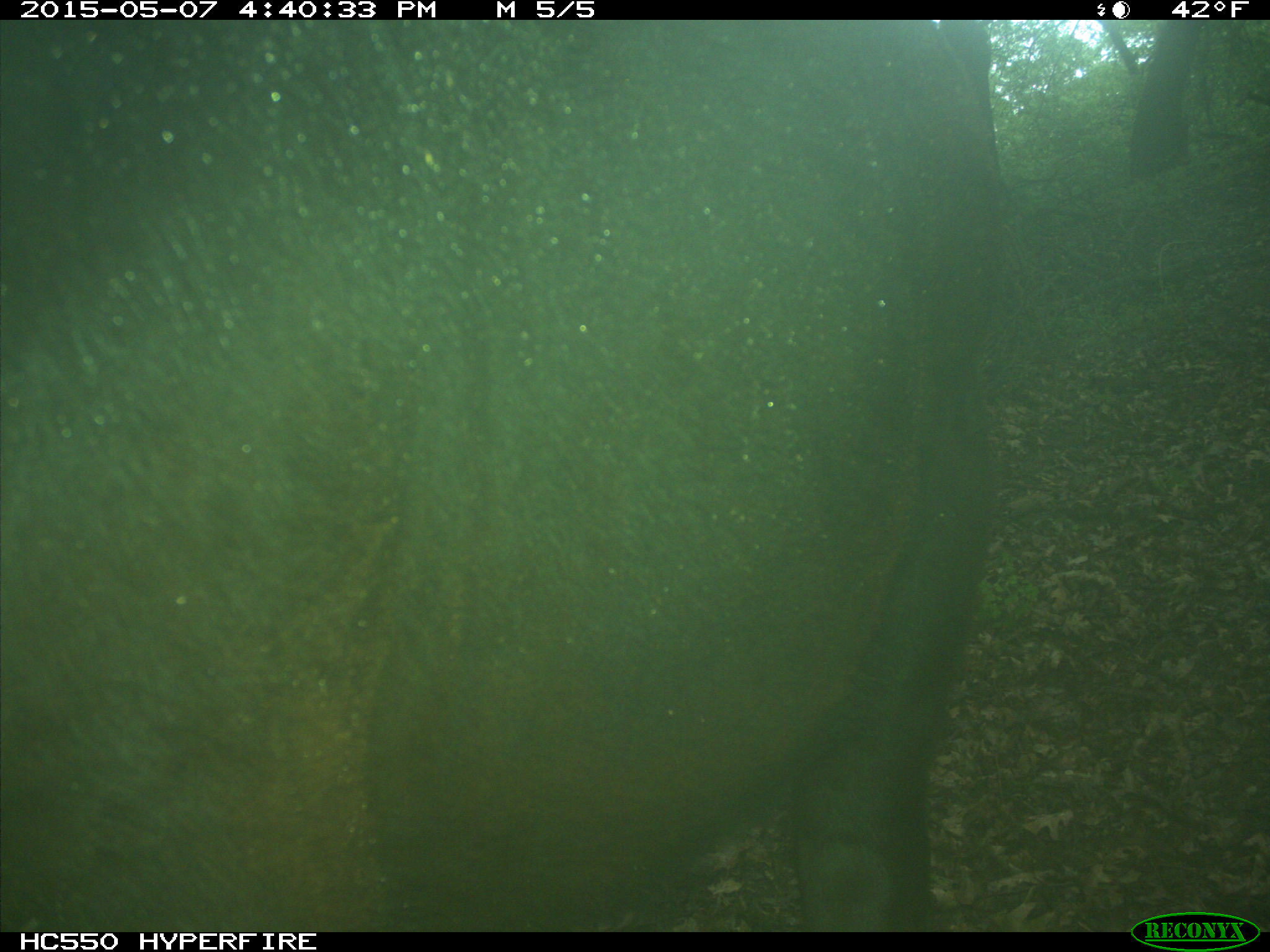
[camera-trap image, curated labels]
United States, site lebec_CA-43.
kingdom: Animalia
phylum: Chordata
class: Mammalia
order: Artiodactyla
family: Bovidae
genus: Bos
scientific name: Bos taurus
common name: domestic cow